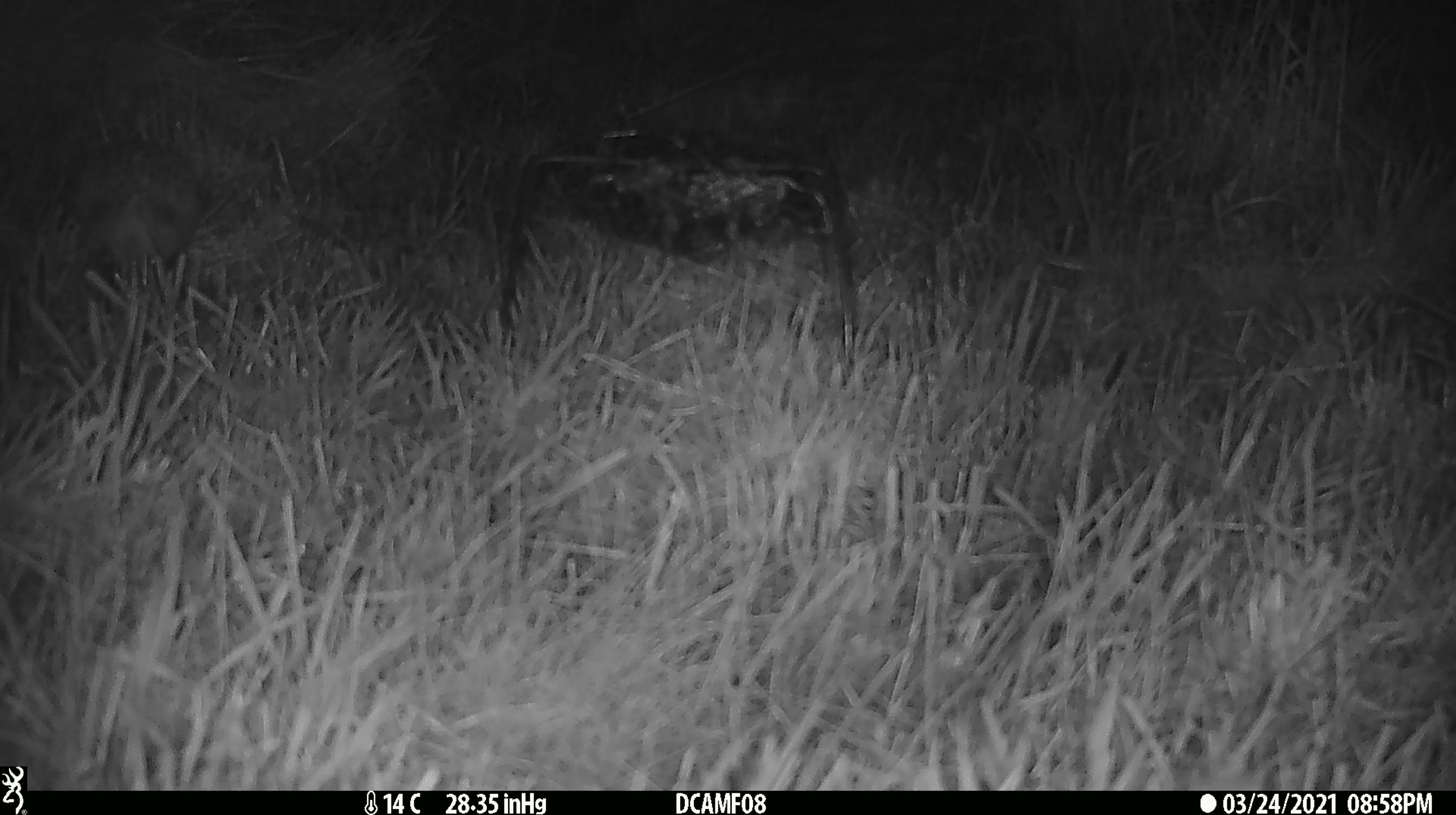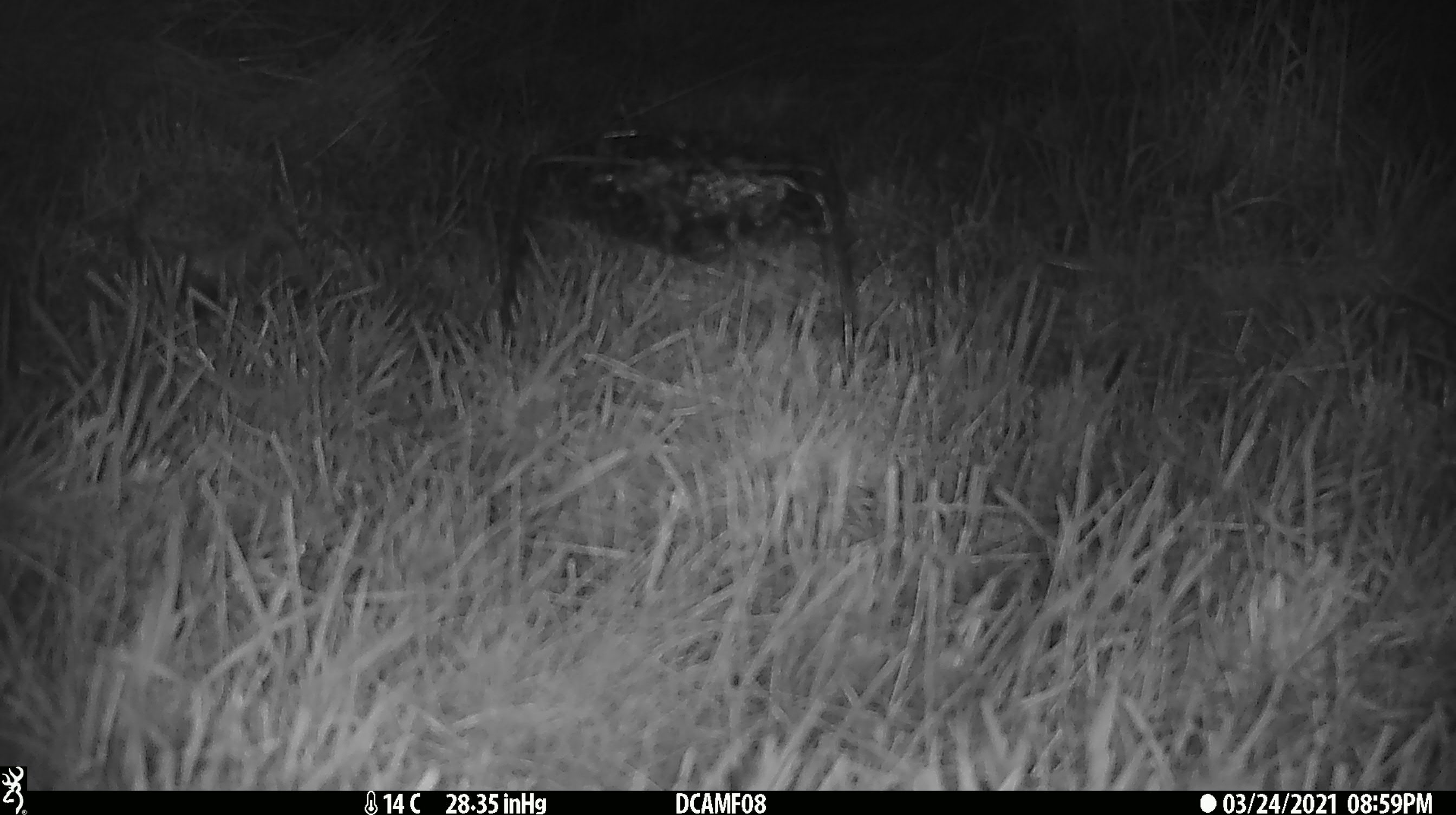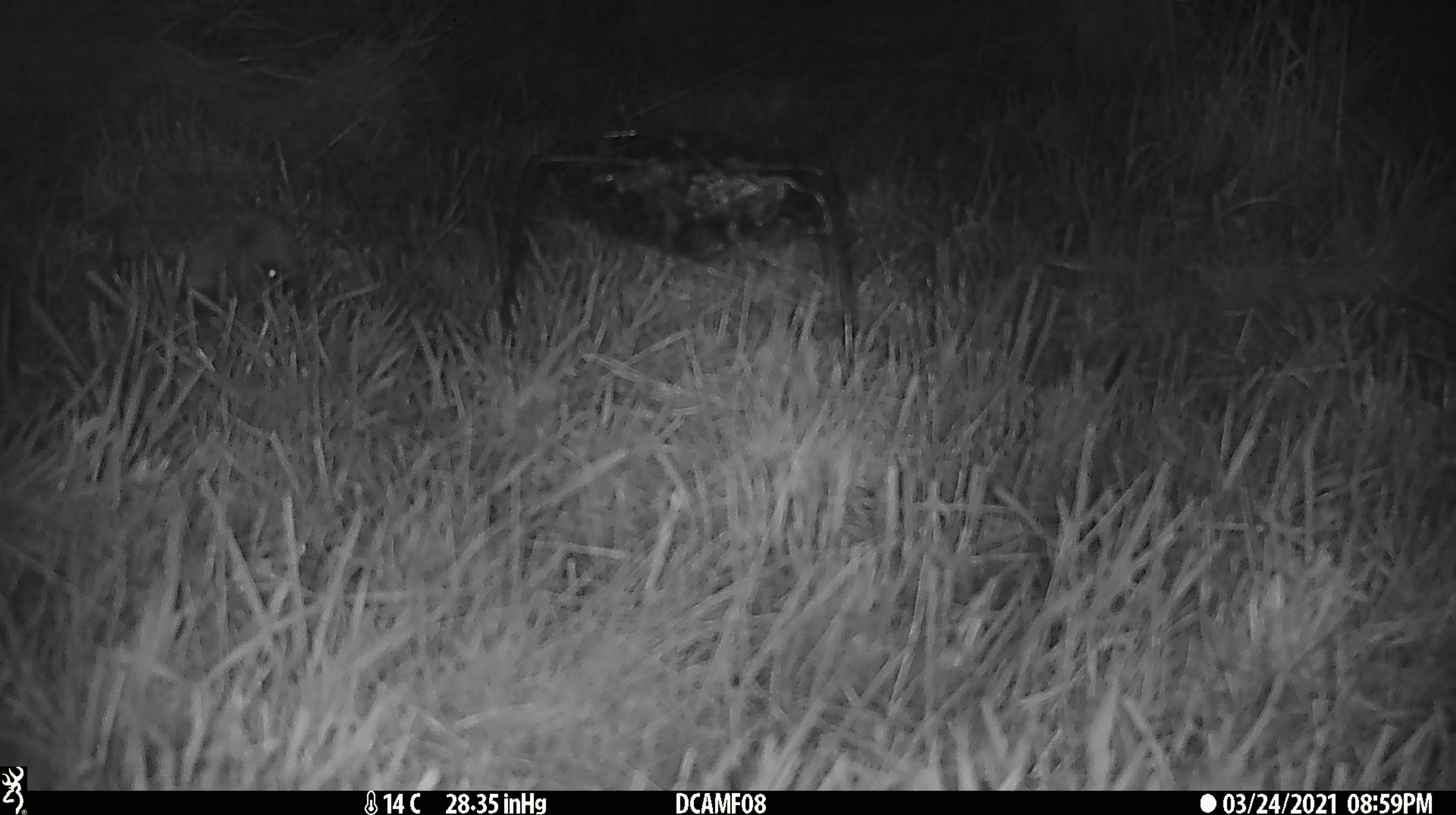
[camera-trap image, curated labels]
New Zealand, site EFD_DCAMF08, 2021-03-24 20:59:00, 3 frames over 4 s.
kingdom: Animalia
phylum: Chordata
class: Mammalia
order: Eulipotyphla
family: Erinaceidae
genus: Erinaceus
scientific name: Erinaceus europaeus europaeus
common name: european hedgehog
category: hedgehog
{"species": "hedgehog (european hedgehog) (Erinaceus europaeus europaeus)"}